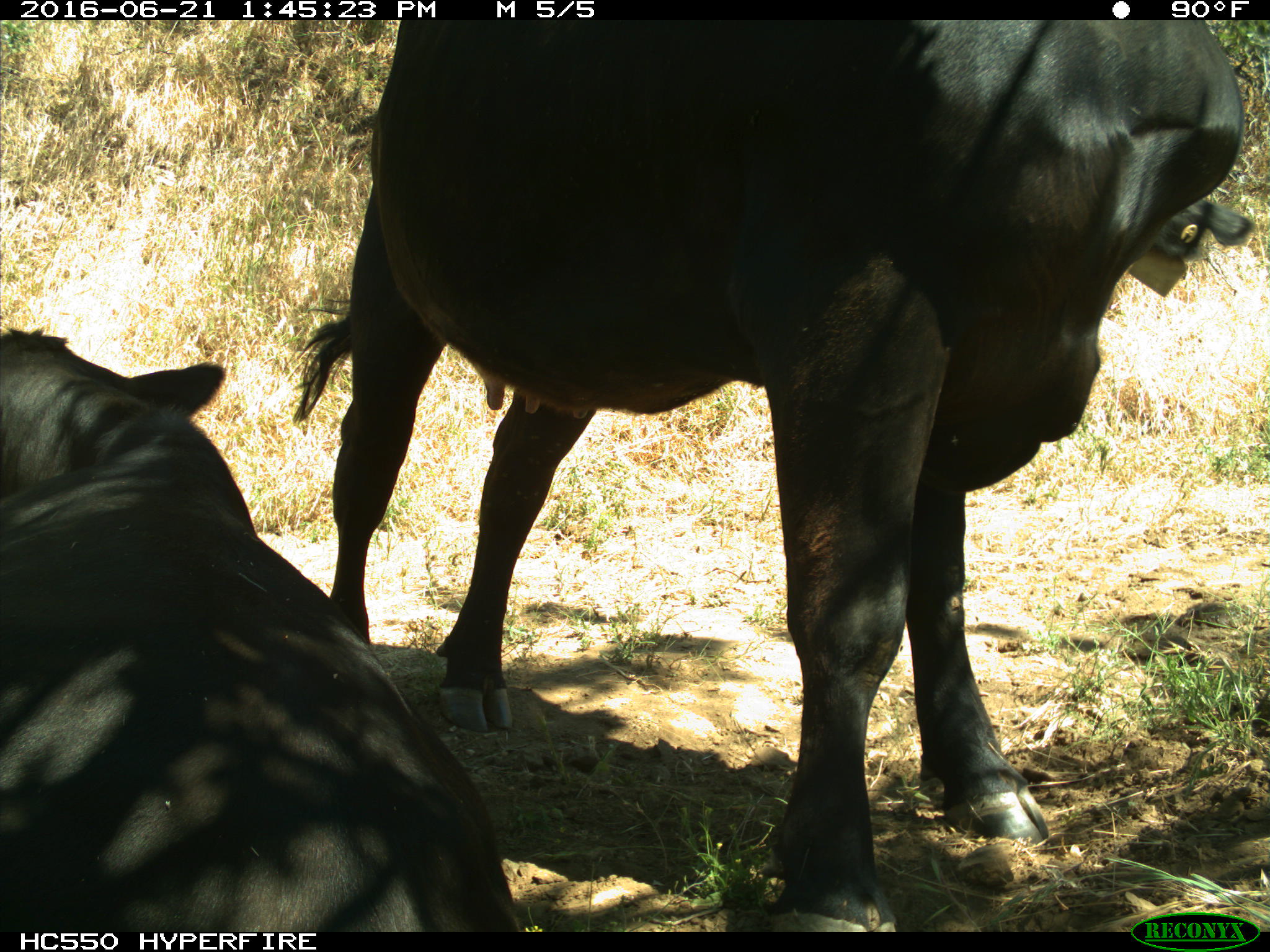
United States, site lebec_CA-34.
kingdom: Animalia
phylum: Chordata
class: Mammalia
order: Artiodactyla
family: Bovidae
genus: Bos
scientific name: Bos taurus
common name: domestic cow